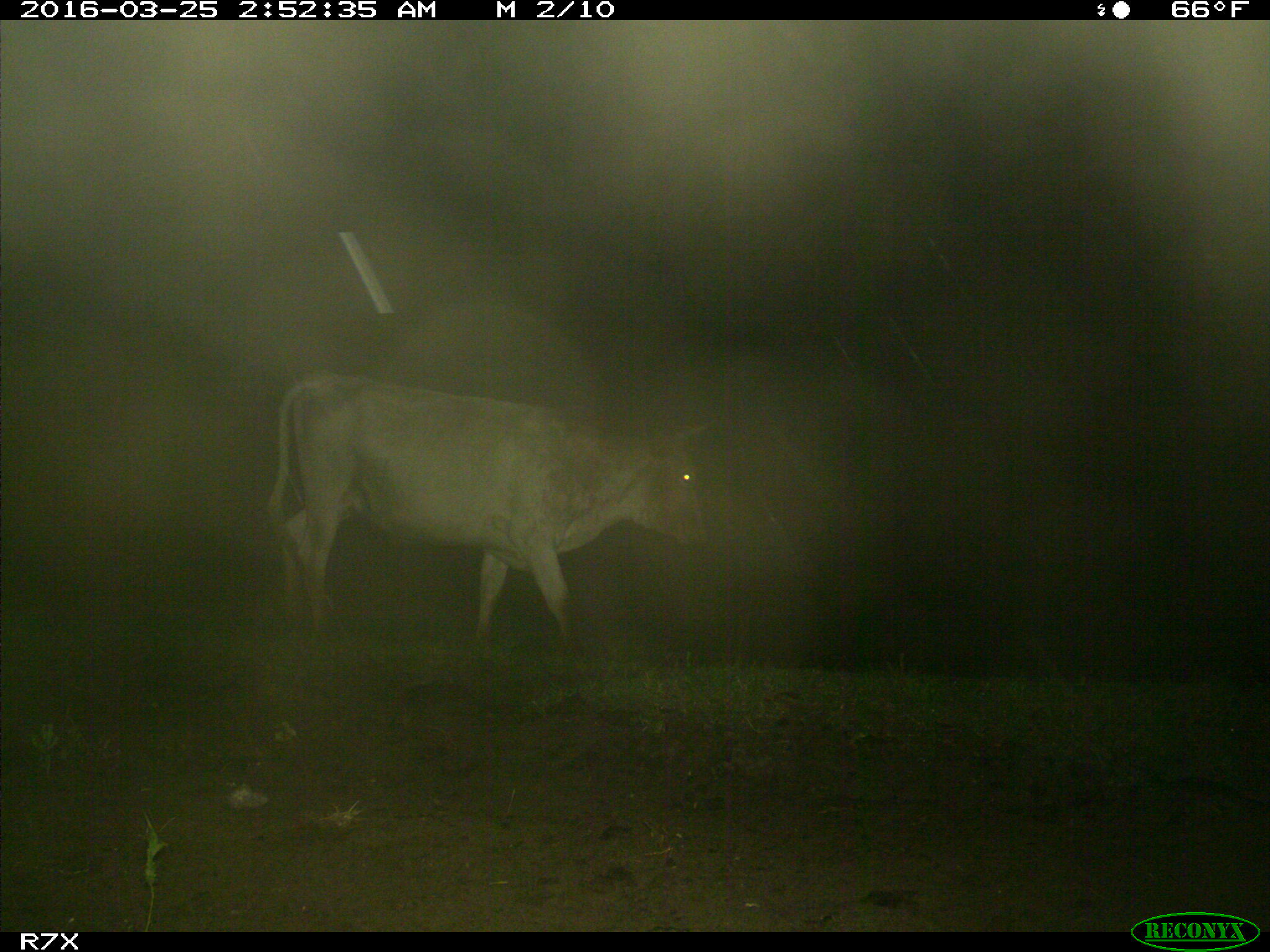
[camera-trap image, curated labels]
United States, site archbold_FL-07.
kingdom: Animalia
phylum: Chordata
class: Mammalia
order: Artiodactyla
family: Bovidae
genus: Bos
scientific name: Bos taurus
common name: domestic cow